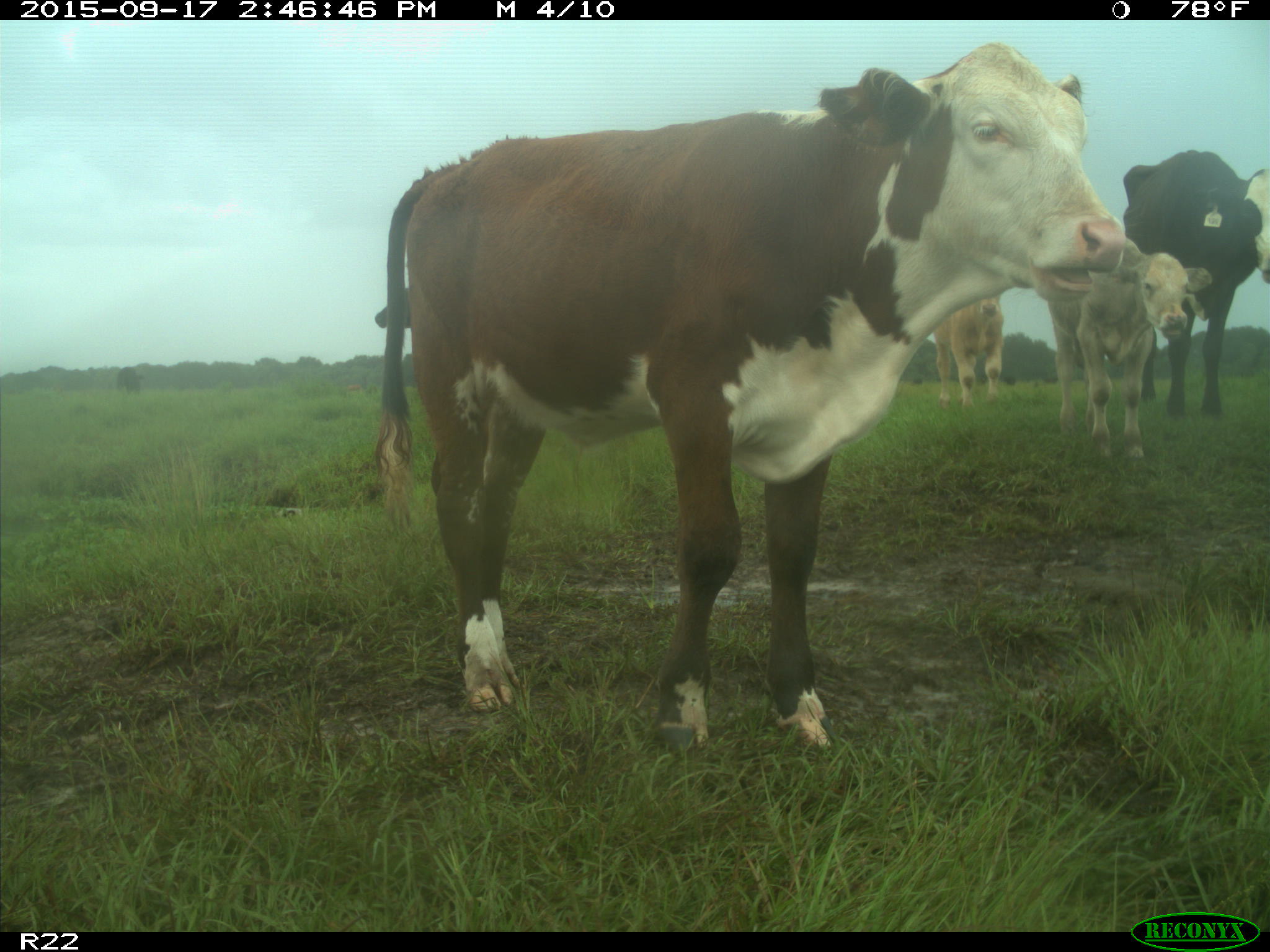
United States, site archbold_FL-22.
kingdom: Animalia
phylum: Chordata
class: Mammalia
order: Artiodactyla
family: Bovidae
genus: Bos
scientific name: Bos taurus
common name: domestic cow